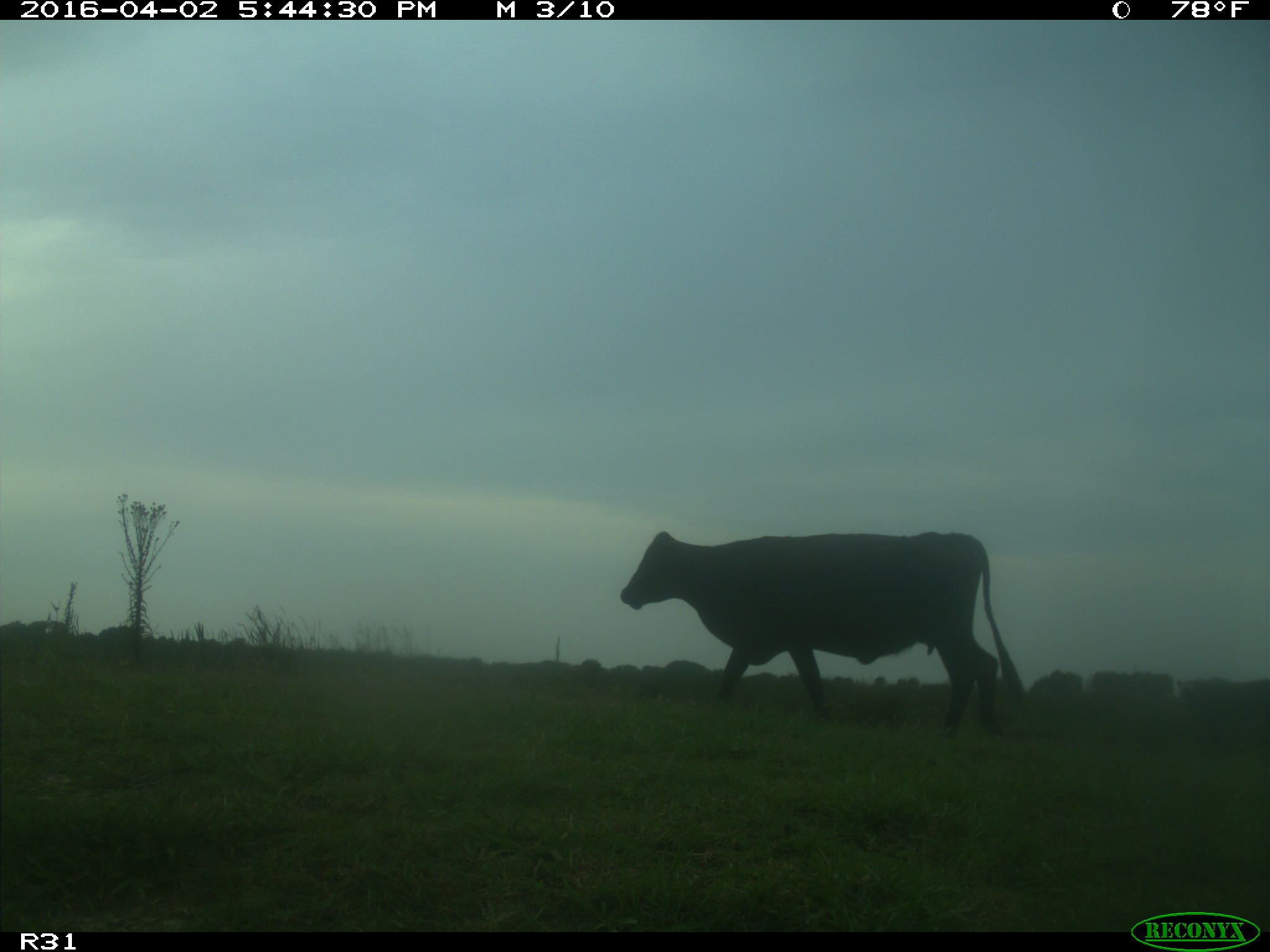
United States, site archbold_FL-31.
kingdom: Animalia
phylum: Chordata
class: Mammalia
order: Artiodactyla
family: Bovidae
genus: Bos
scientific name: Bos taurus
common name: domestic cow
Bos taurus (domestic cow).